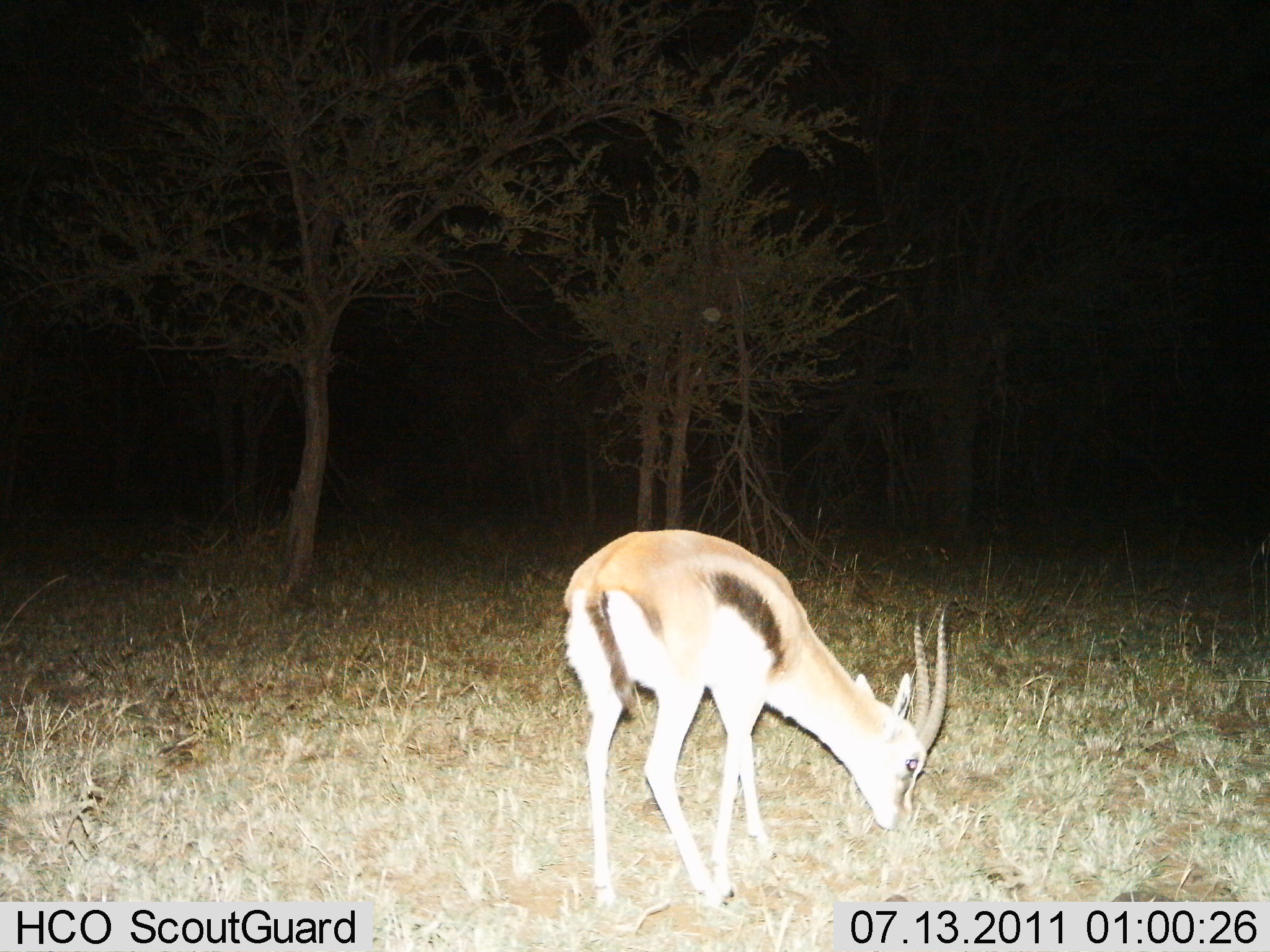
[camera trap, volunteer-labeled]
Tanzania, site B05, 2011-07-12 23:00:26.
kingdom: Animalia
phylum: Chordata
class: Mammalia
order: Artiodactyla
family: Bovidae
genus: Eudorcas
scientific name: Eudorcas thomsonii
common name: thomson's gazelle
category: gazellethomsons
Gazellethomsons (thomson's gazelle) (Eudorcas thomsonii), count 1. Behavior (volunteer vote fractions): standing 17%, resting 0%, moving 0%, interacting 0%. Young present (vote fraction): 0%. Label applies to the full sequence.